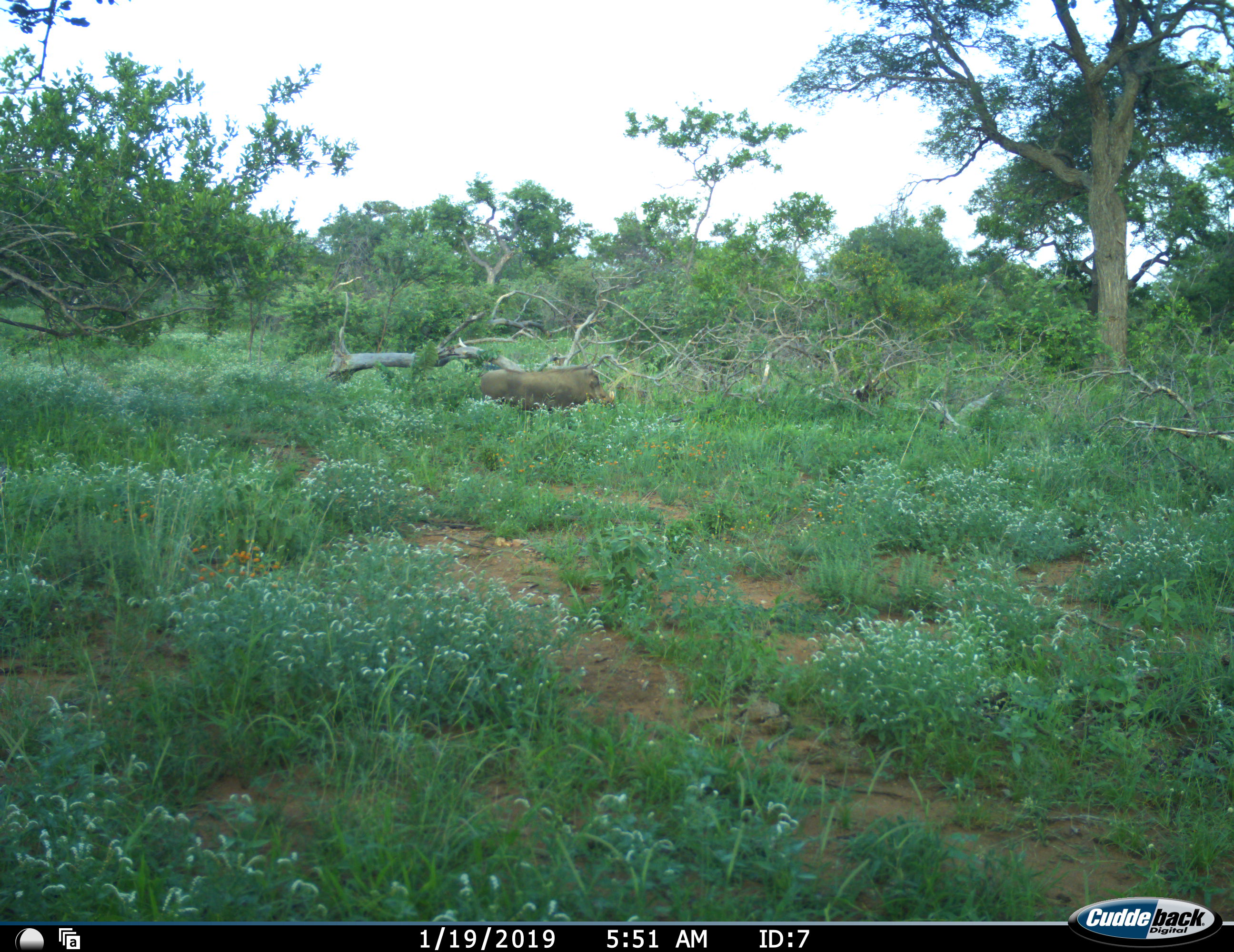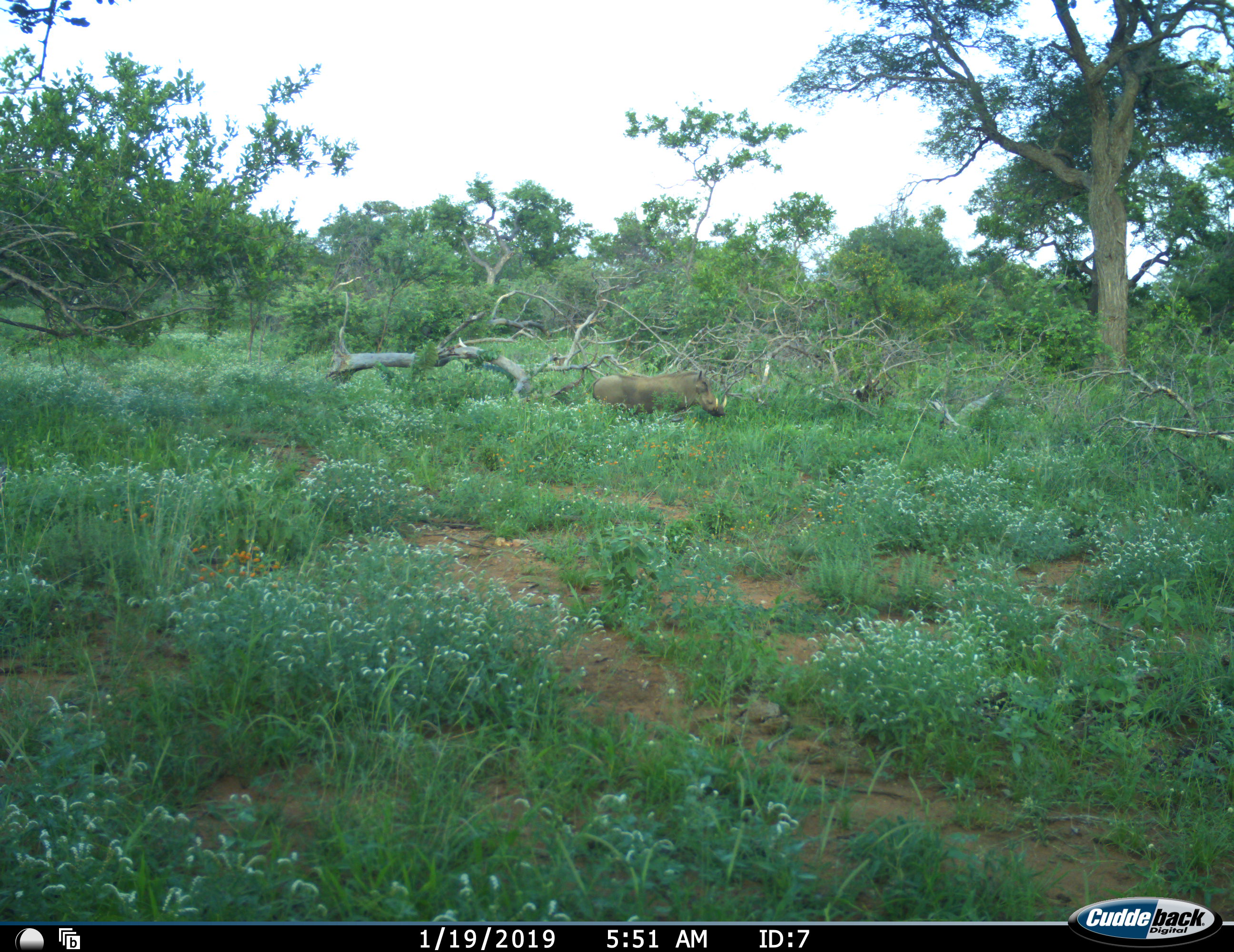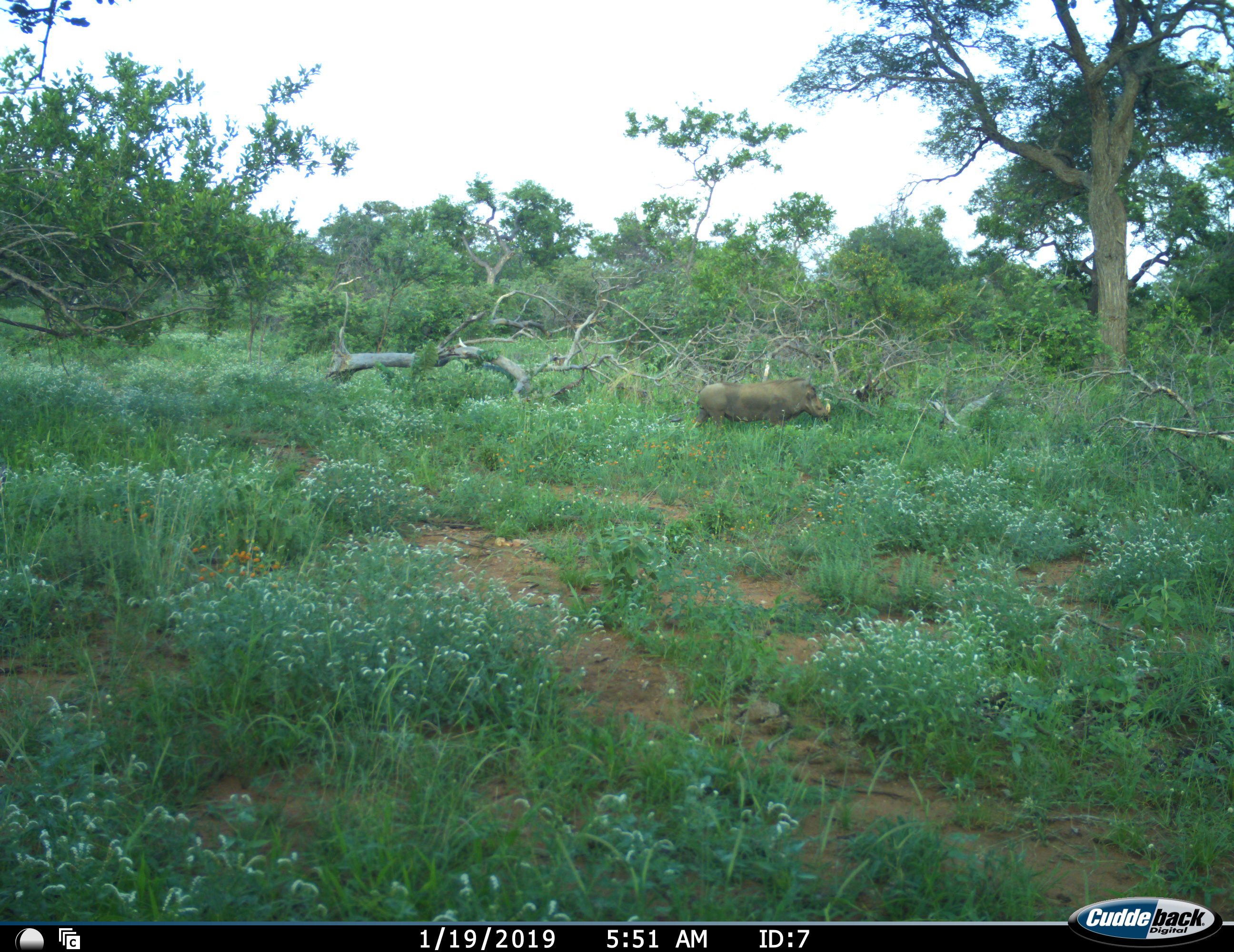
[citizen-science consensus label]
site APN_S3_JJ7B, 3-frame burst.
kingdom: Animalia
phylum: Chordata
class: Mammalia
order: Artiodactyla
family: Suidae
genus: Phacochoerus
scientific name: Phacochoerus africanus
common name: warthog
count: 1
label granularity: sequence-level